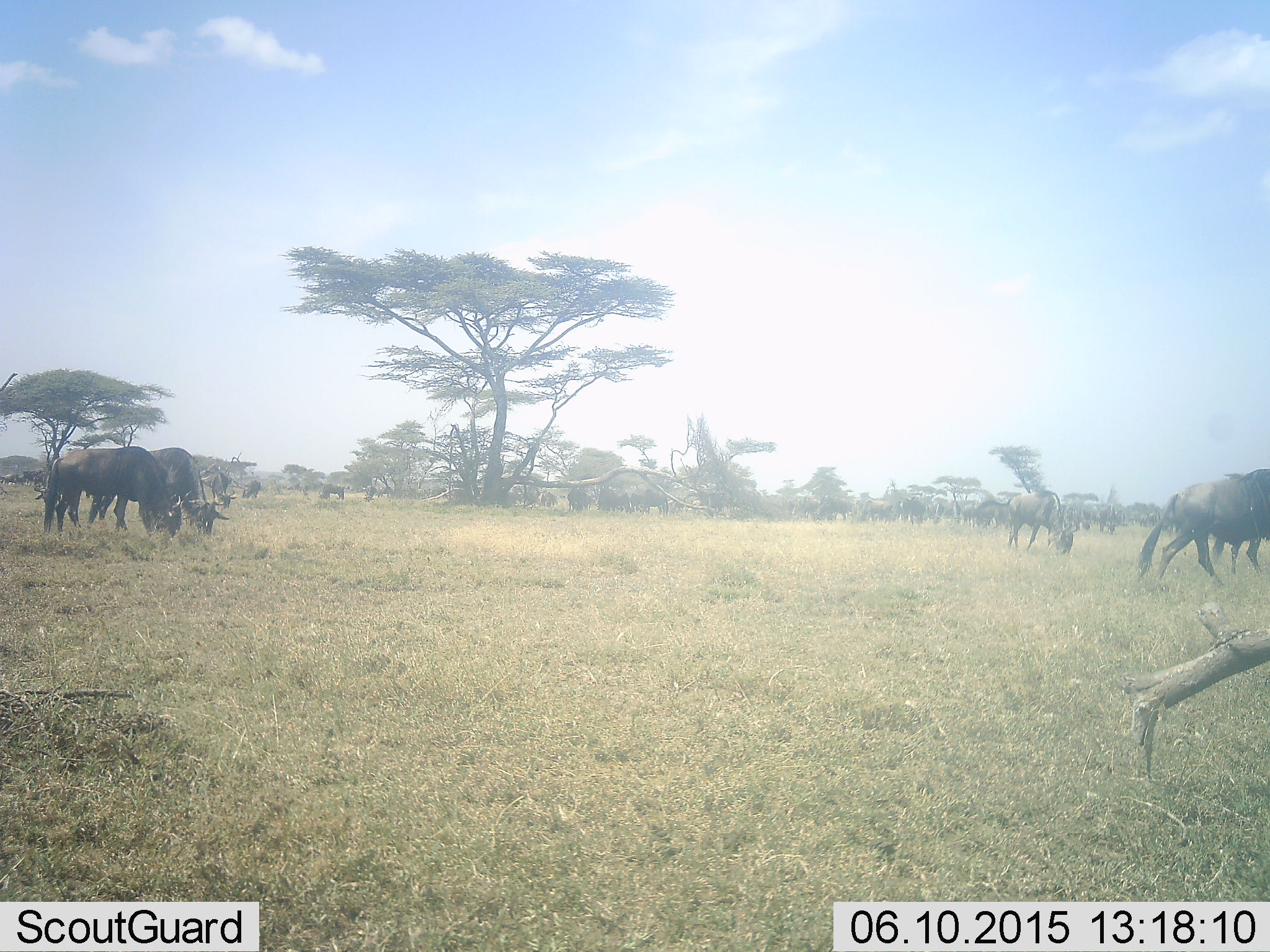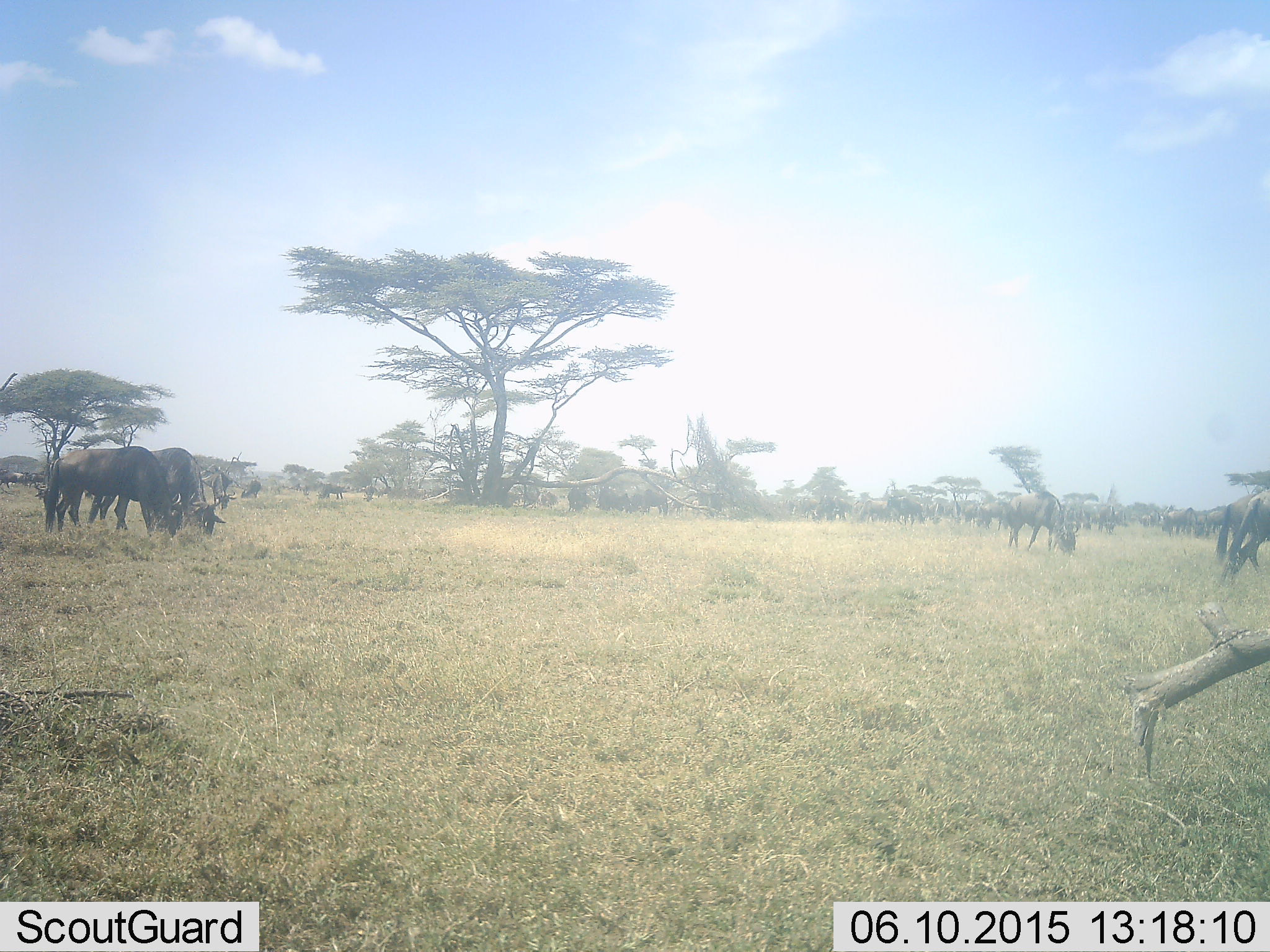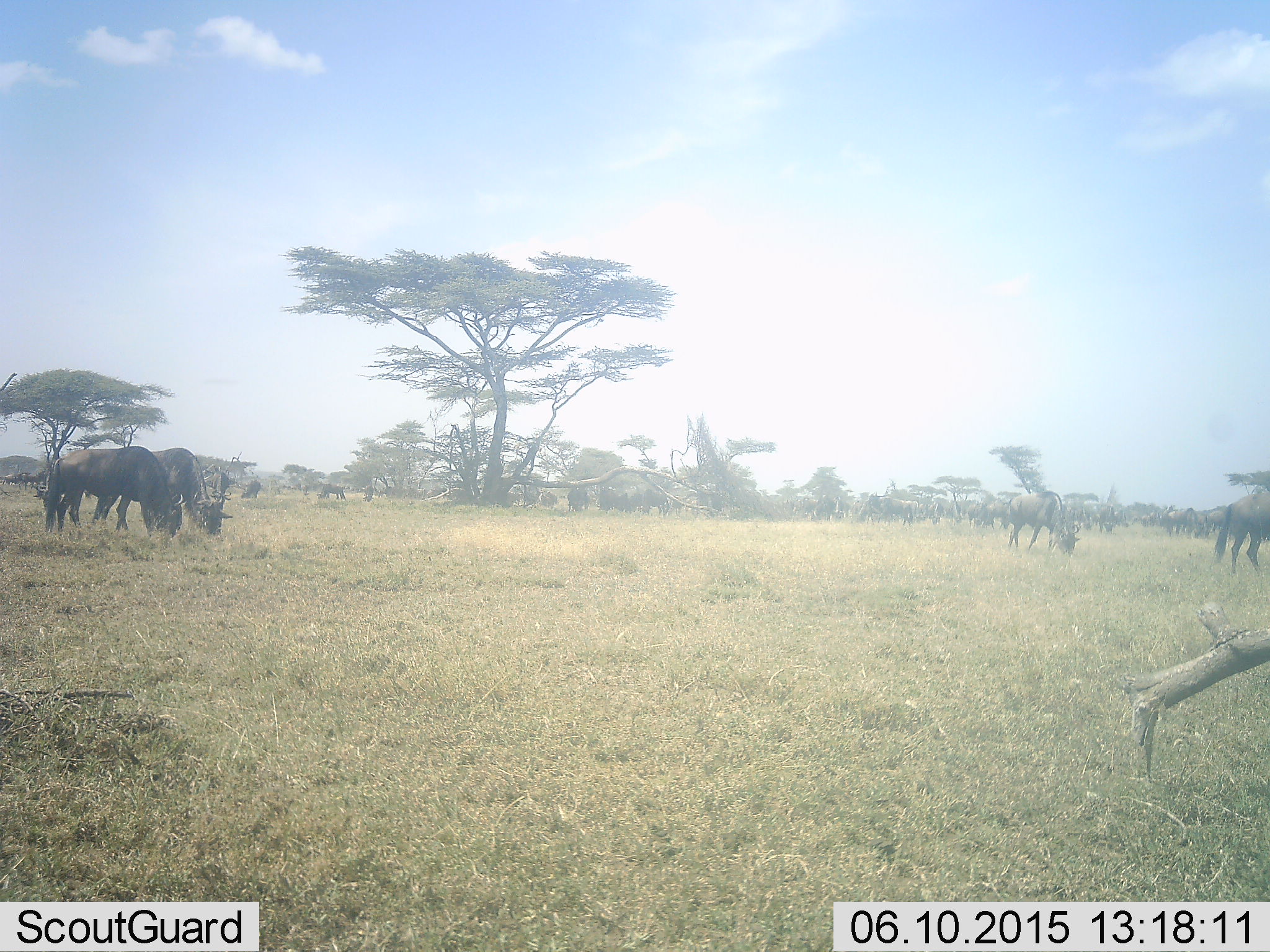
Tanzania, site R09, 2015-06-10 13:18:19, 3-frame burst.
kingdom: Animalia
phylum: Chordata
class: Mammalia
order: Artiodactyla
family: Bovidae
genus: Connochaetes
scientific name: Connochaetes taurinus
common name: blue wildebeest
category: wildebeest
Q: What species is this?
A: Wildebeest (blue wildebeest) (Connochaetes taurinus).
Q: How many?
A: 11-50.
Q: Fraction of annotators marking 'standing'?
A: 60%.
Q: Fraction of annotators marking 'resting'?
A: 0%.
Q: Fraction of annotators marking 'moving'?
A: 60%.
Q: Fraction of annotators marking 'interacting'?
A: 0%.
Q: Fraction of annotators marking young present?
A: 0%.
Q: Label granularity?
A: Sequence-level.